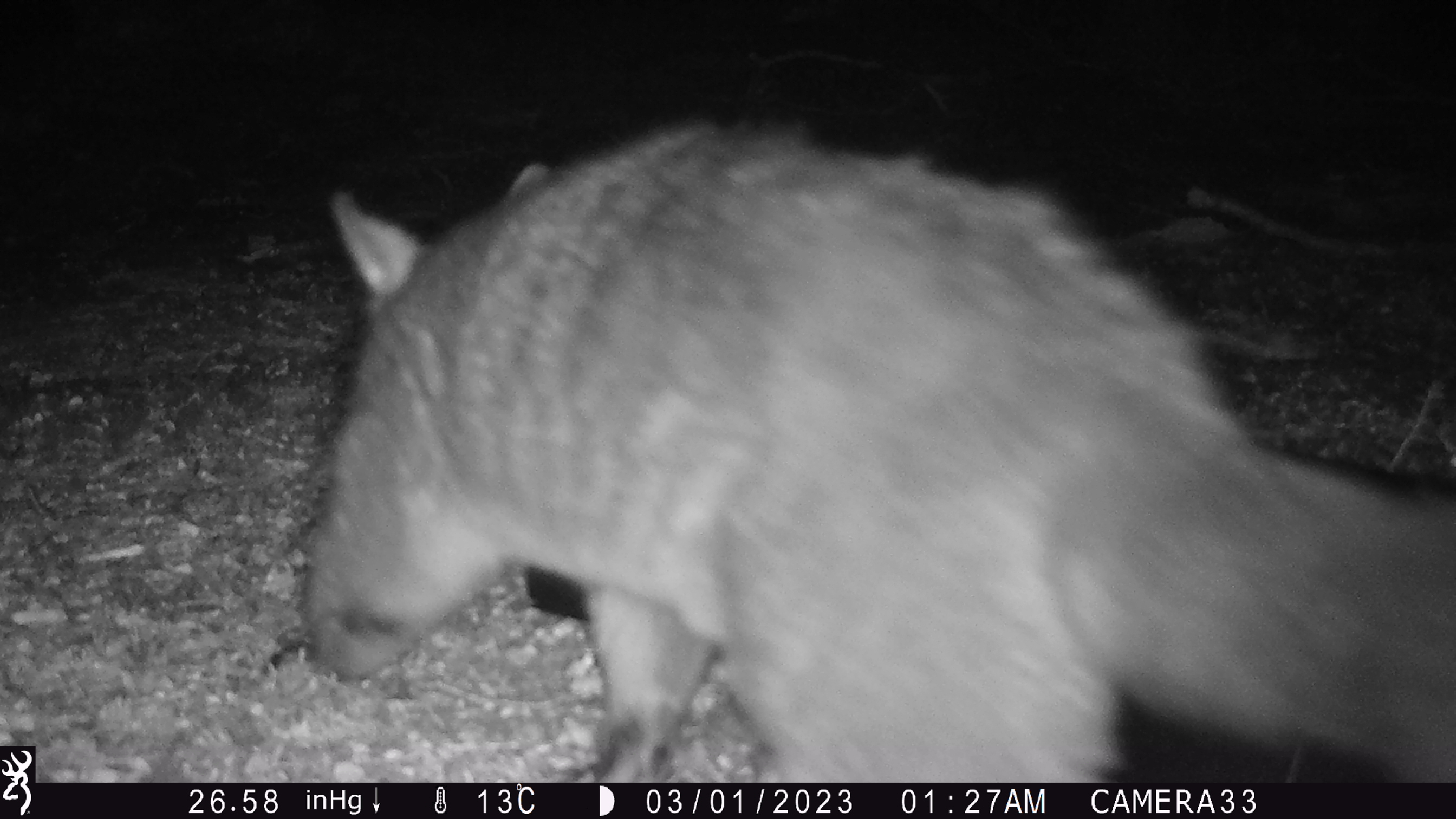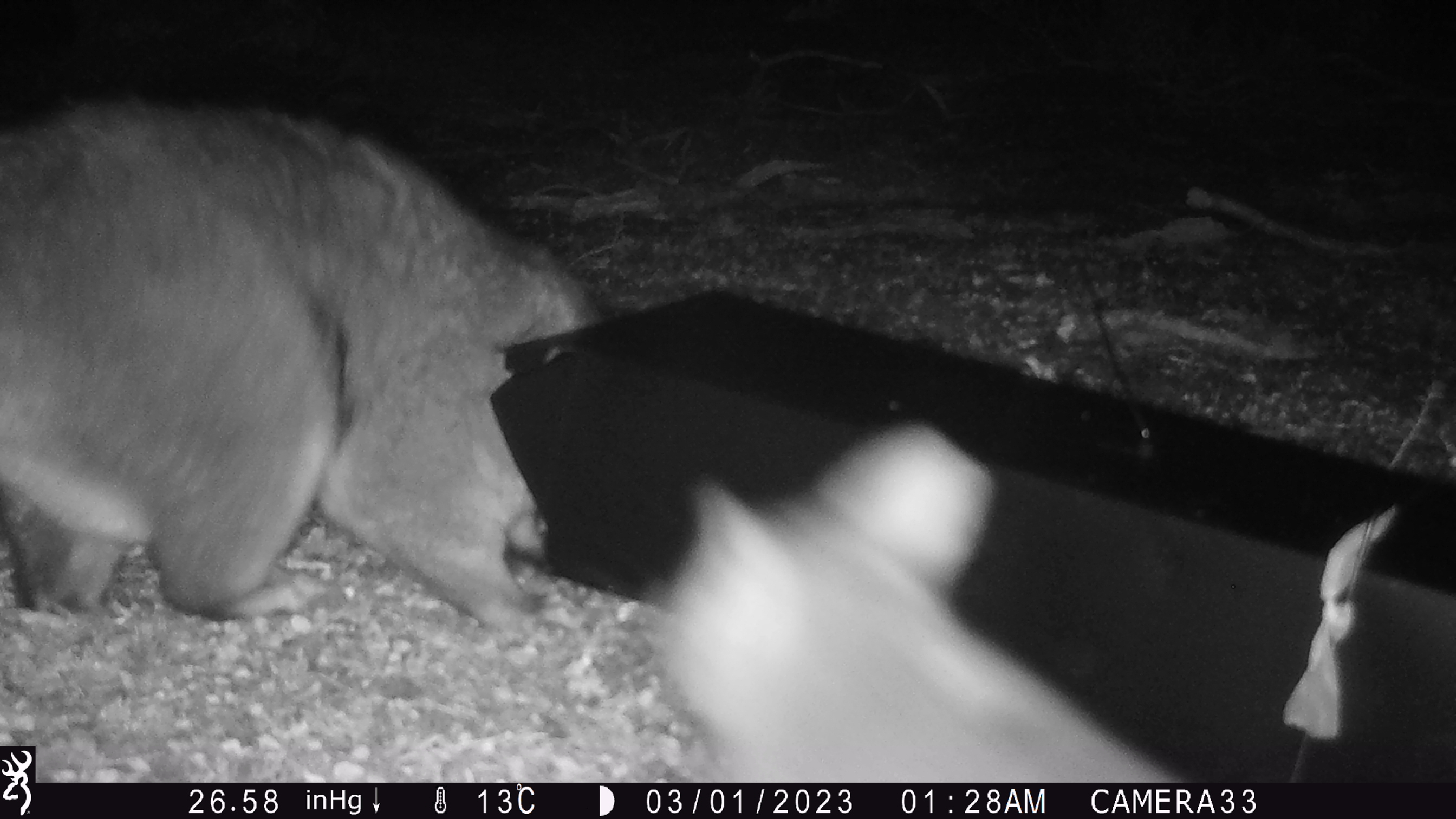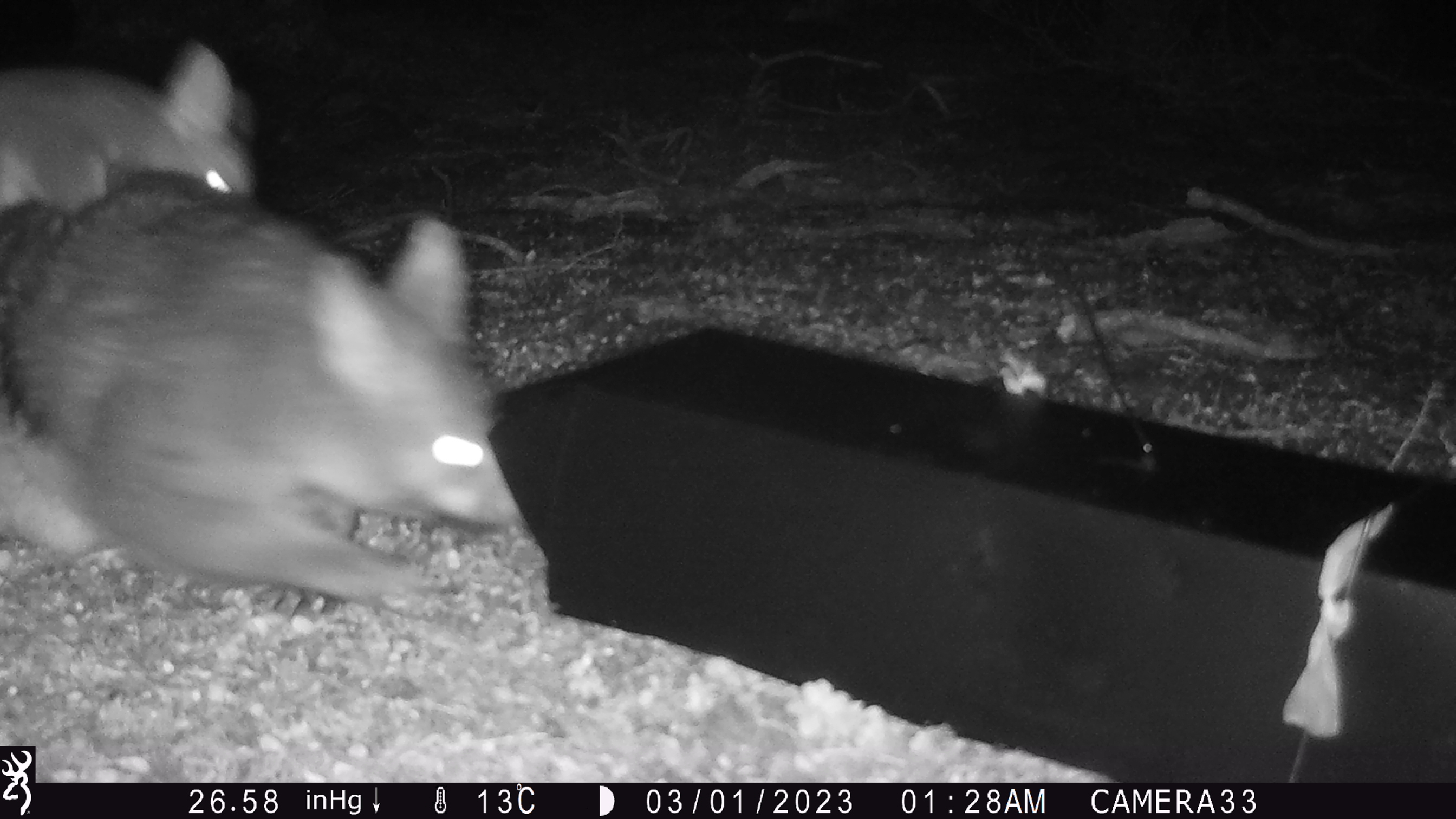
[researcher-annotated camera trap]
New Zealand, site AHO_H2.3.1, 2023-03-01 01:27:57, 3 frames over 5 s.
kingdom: Animalia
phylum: Chordata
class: Mammalia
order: Carnivora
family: Mustelidae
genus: Mustela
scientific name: Mustela erminea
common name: stoat